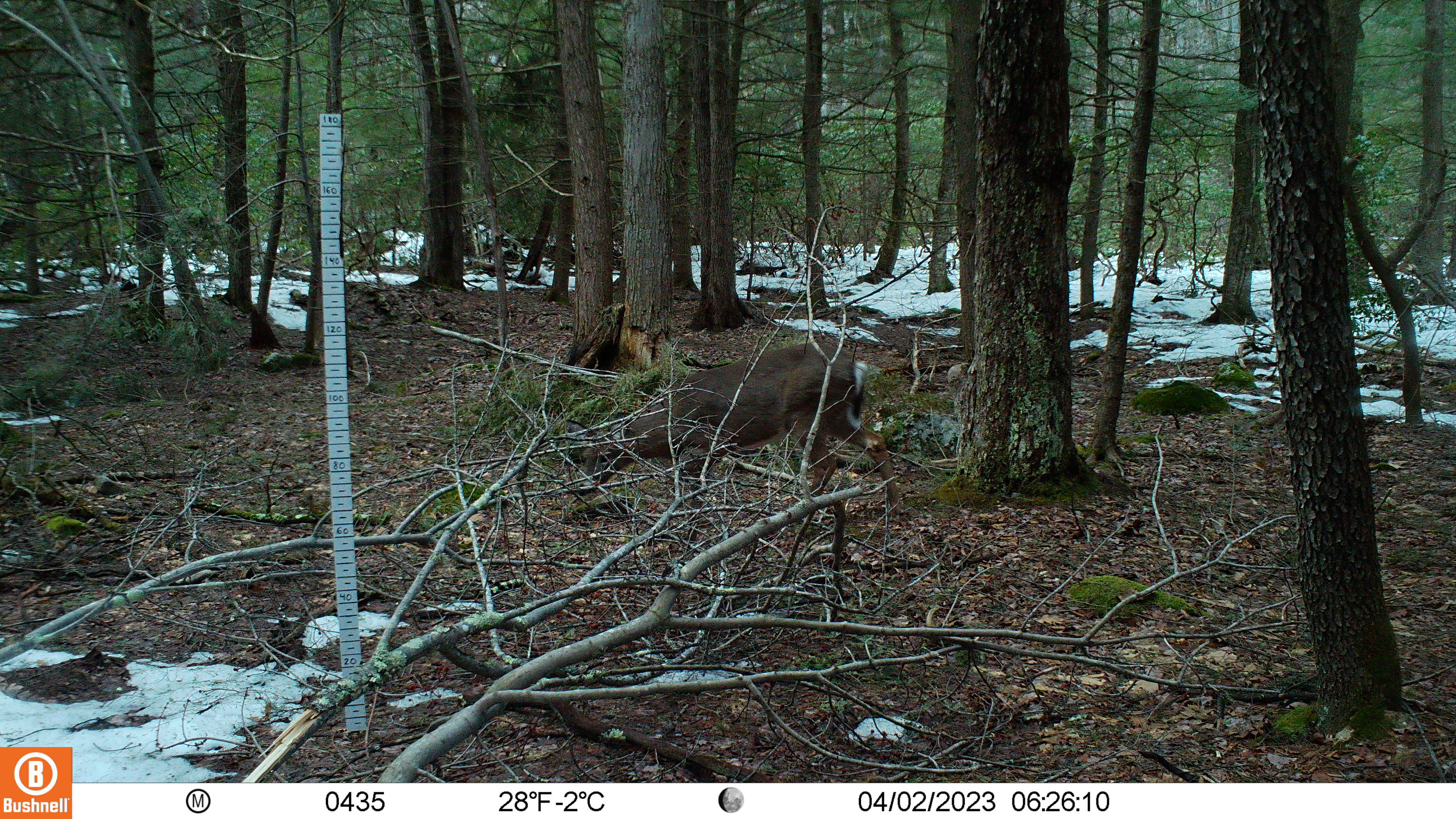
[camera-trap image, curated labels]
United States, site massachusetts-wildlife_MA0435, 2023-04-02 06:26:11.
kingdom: Animalia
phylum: Chordata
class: Mammalia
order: Artiodactyla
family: Cervidae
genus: Odocoileus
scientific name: Odocoileus virginianus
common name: white-tailed deer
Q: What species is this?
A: White-tailed deer (Odocoileus virginianus).